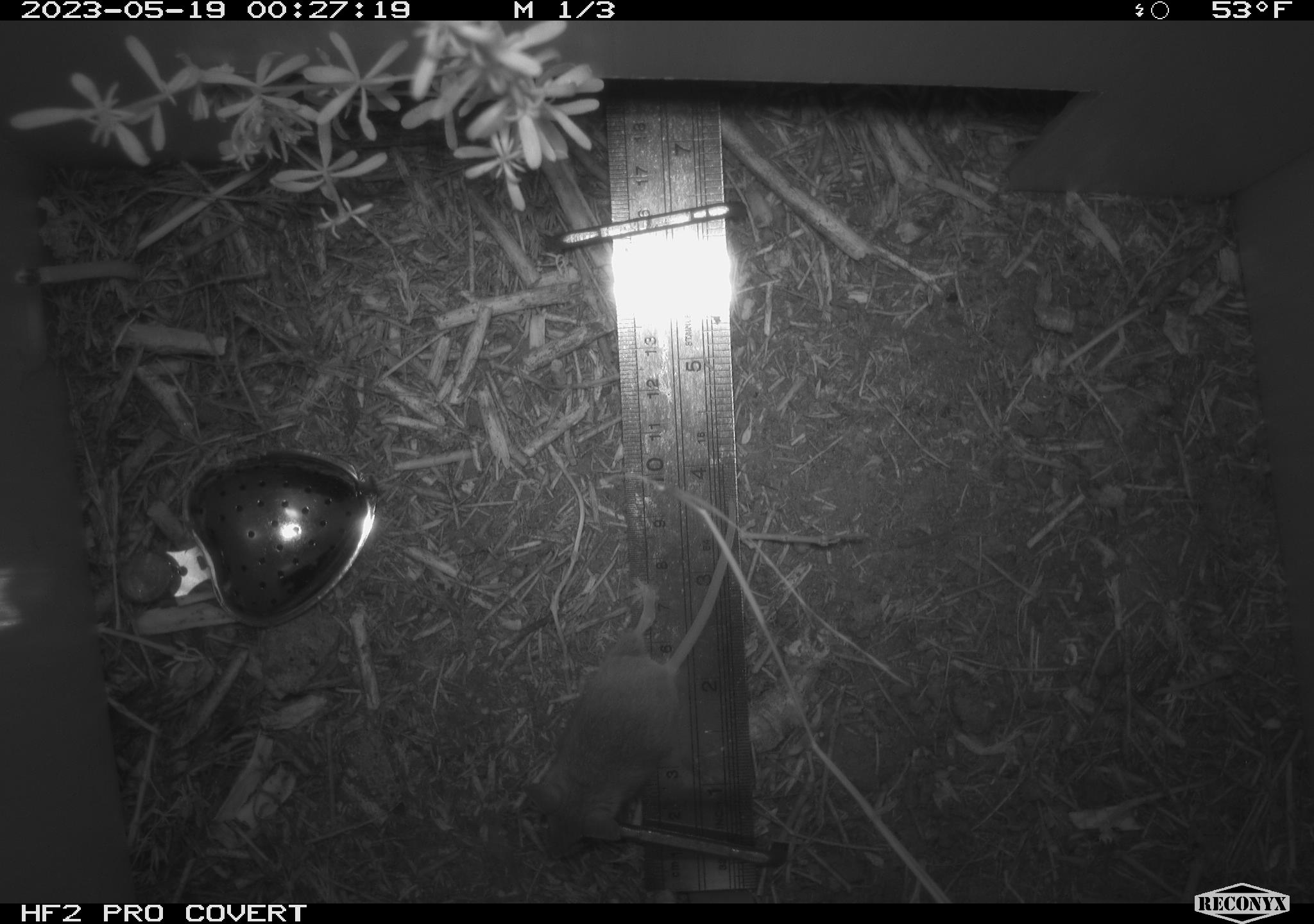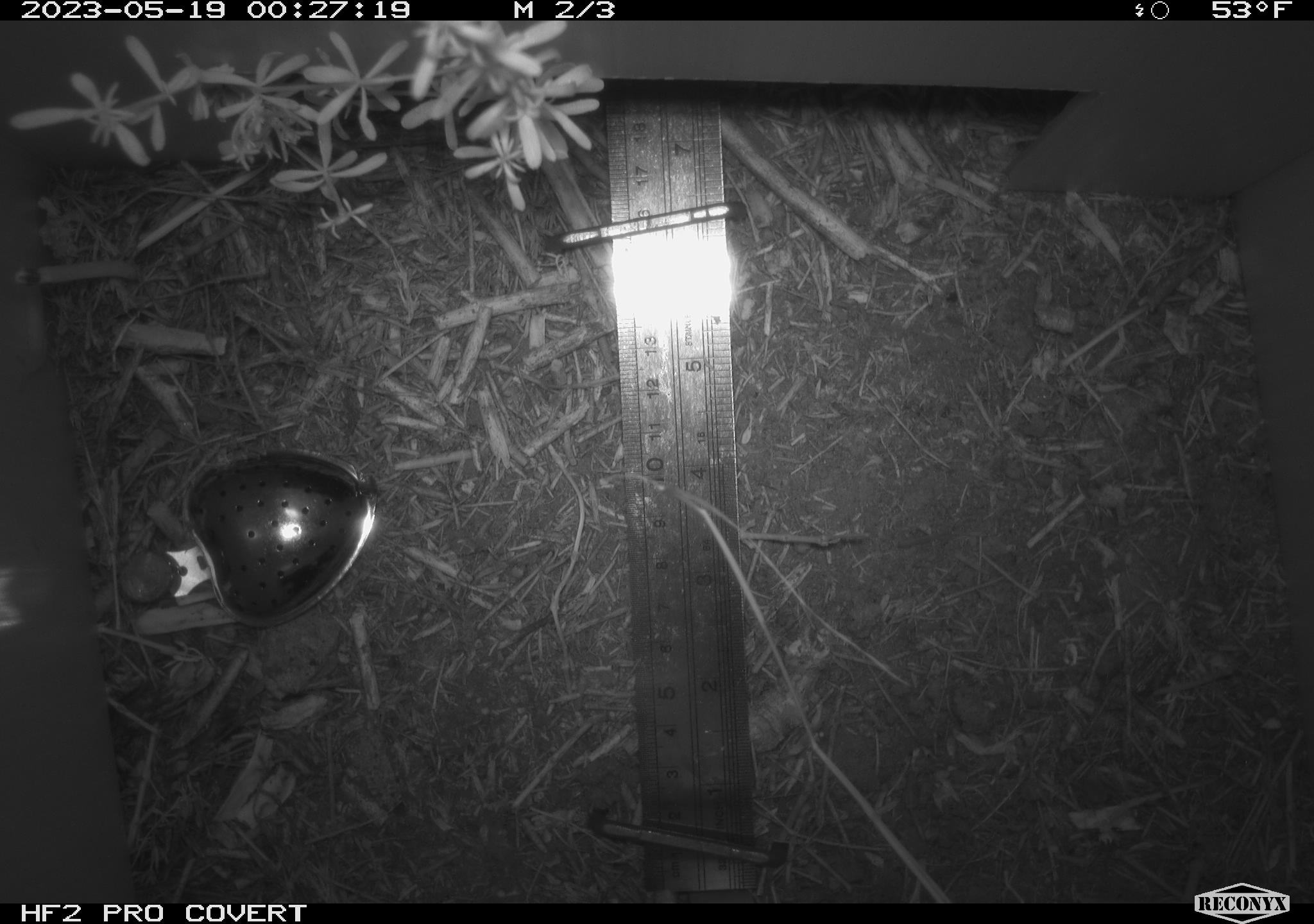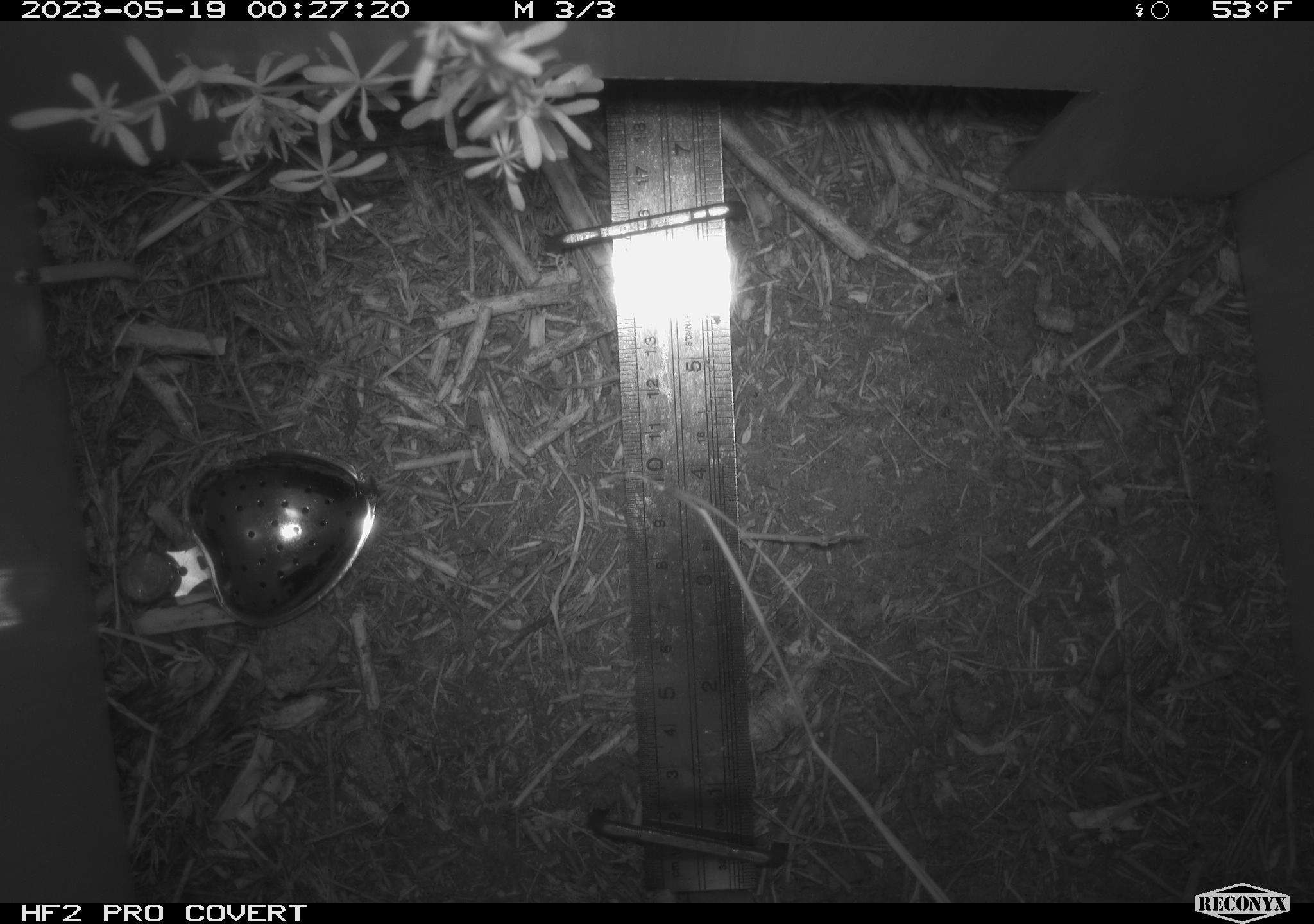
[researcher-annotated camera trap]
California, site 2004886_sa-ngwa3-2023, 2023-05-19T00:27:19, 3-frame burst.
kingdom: Animalia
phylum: Chordata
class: Mammalia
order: Rodentia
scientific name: Rodentia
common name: mouse species